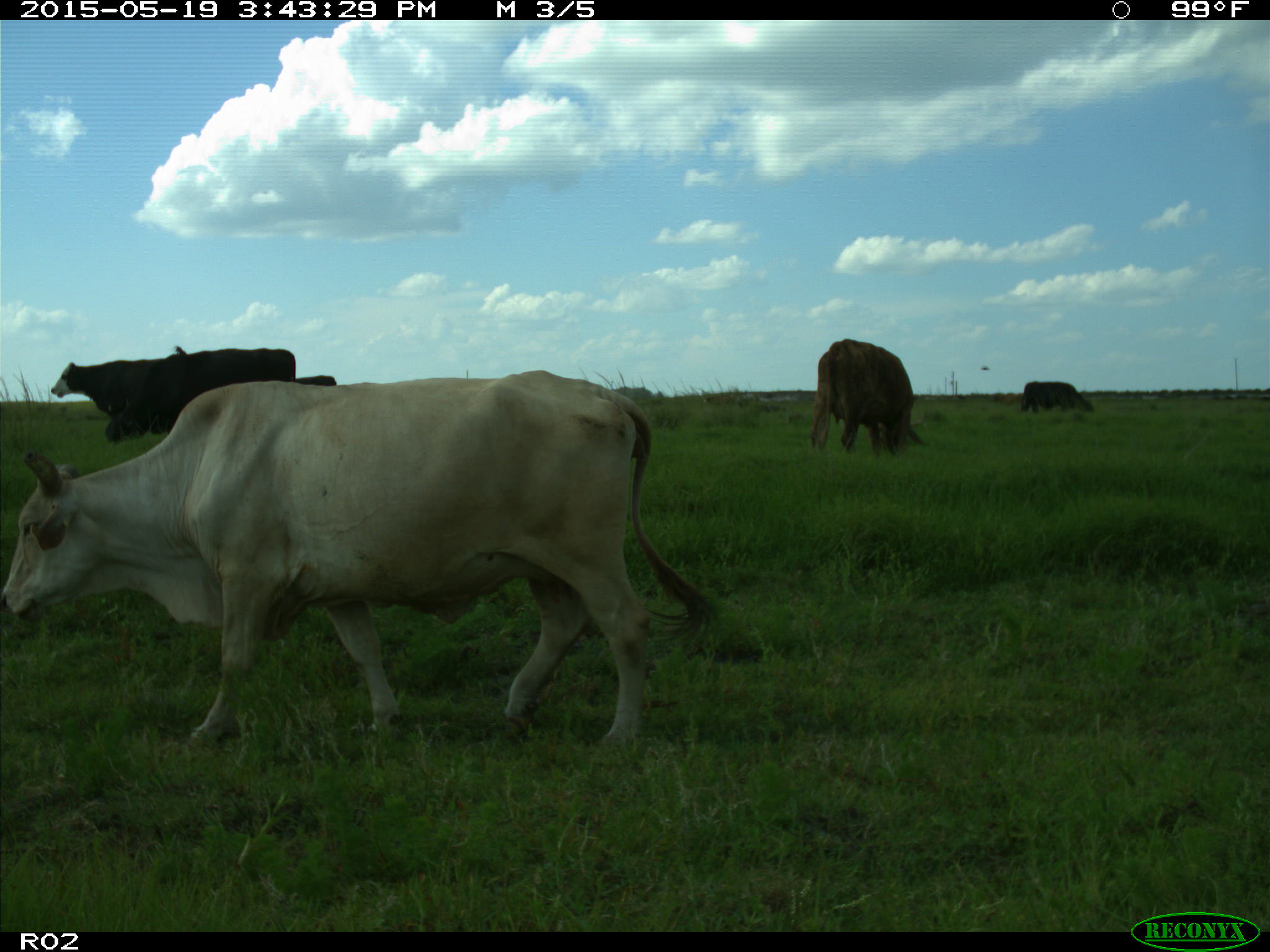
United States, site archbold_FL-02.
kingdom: Animalia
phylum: Chordata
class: Mammalia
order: Artiodactyla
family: Bovidae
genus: Bos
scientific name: Bos taurus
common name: domestic cow